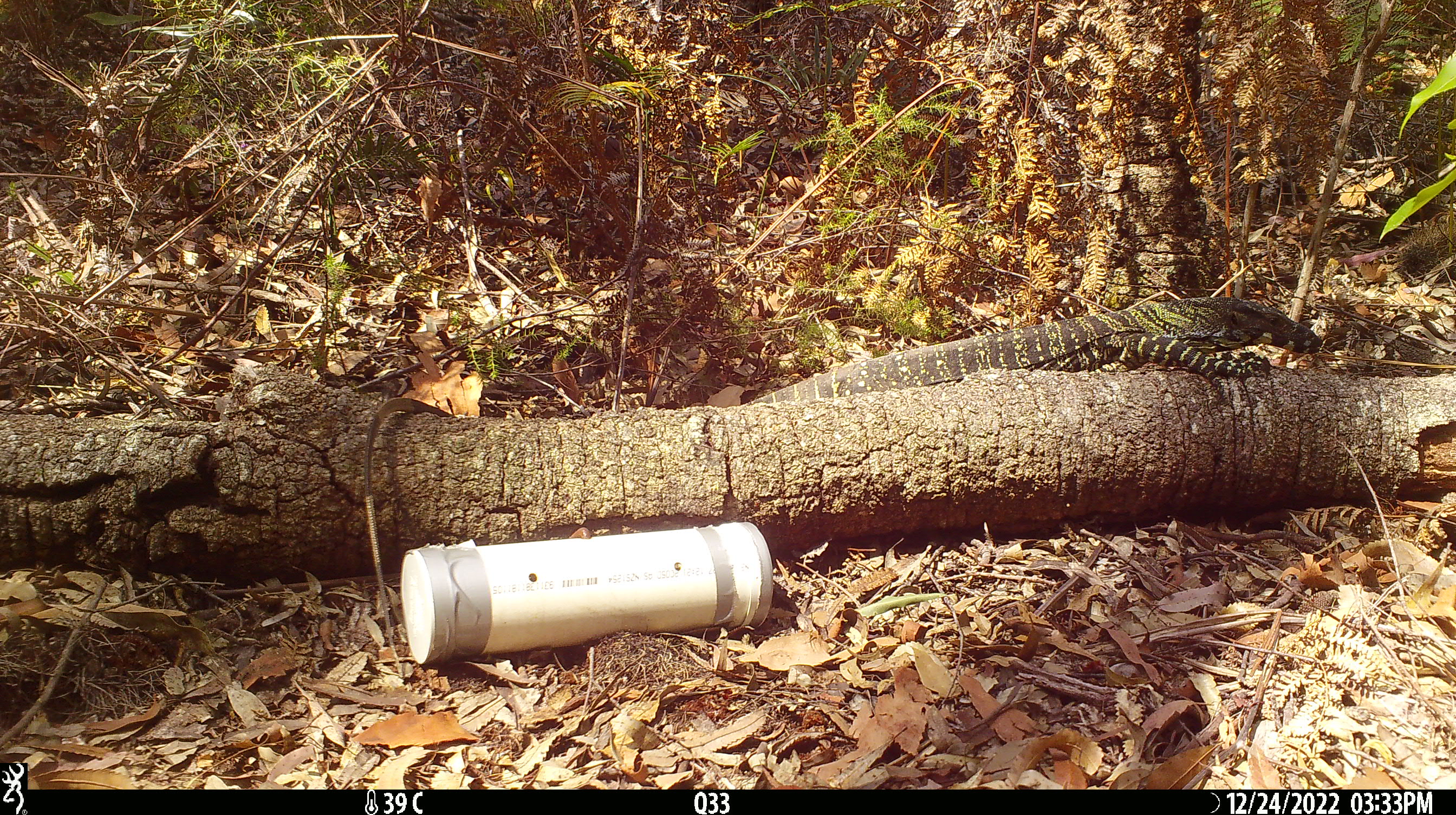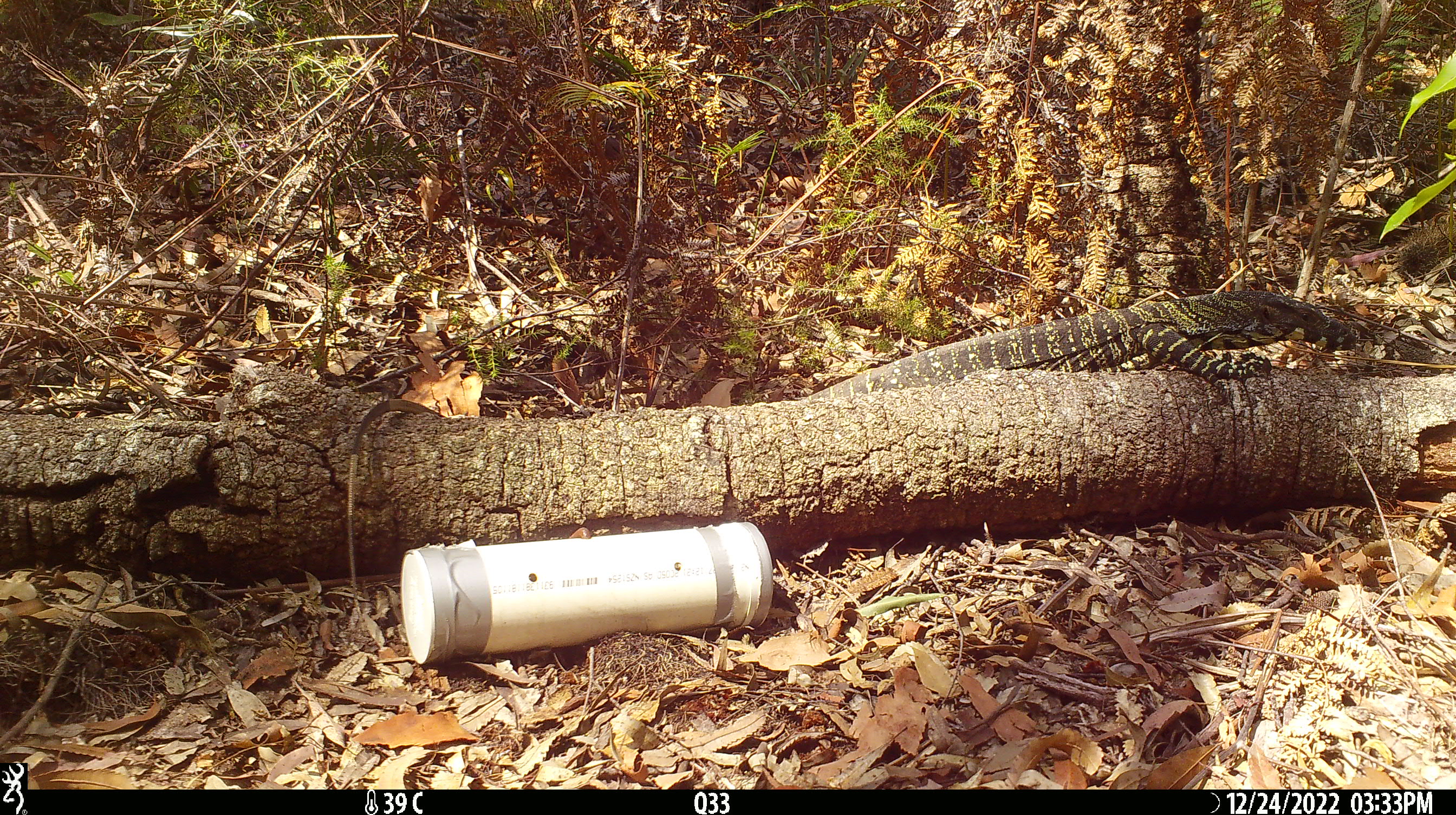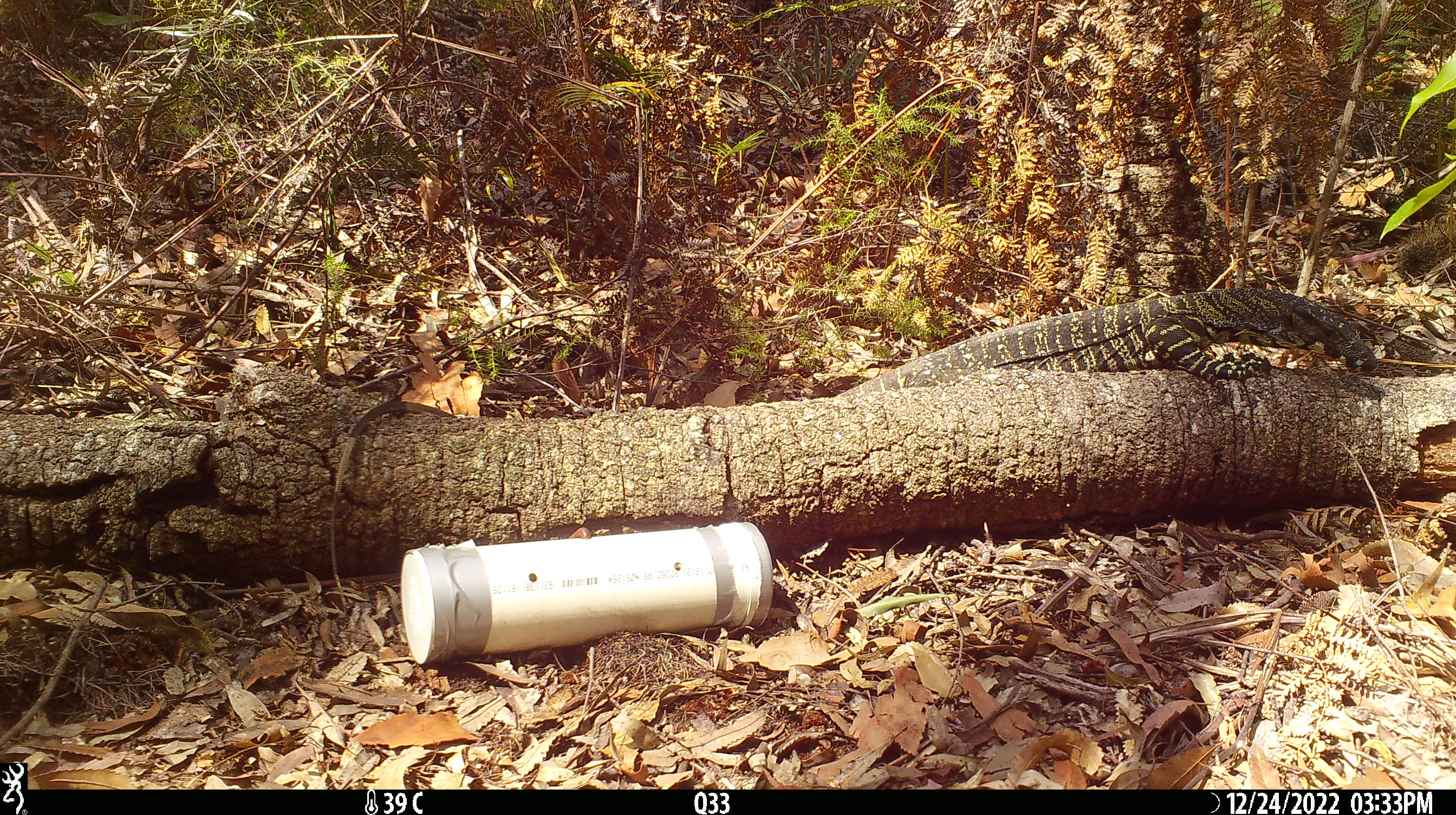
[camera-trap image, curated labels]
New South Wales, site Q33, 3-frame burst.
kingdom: Animalia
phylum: Chordata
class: Reptilia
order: Squamata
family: Varanidae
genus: Varanus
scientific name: Varanus varius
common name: lace monitor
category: goanna